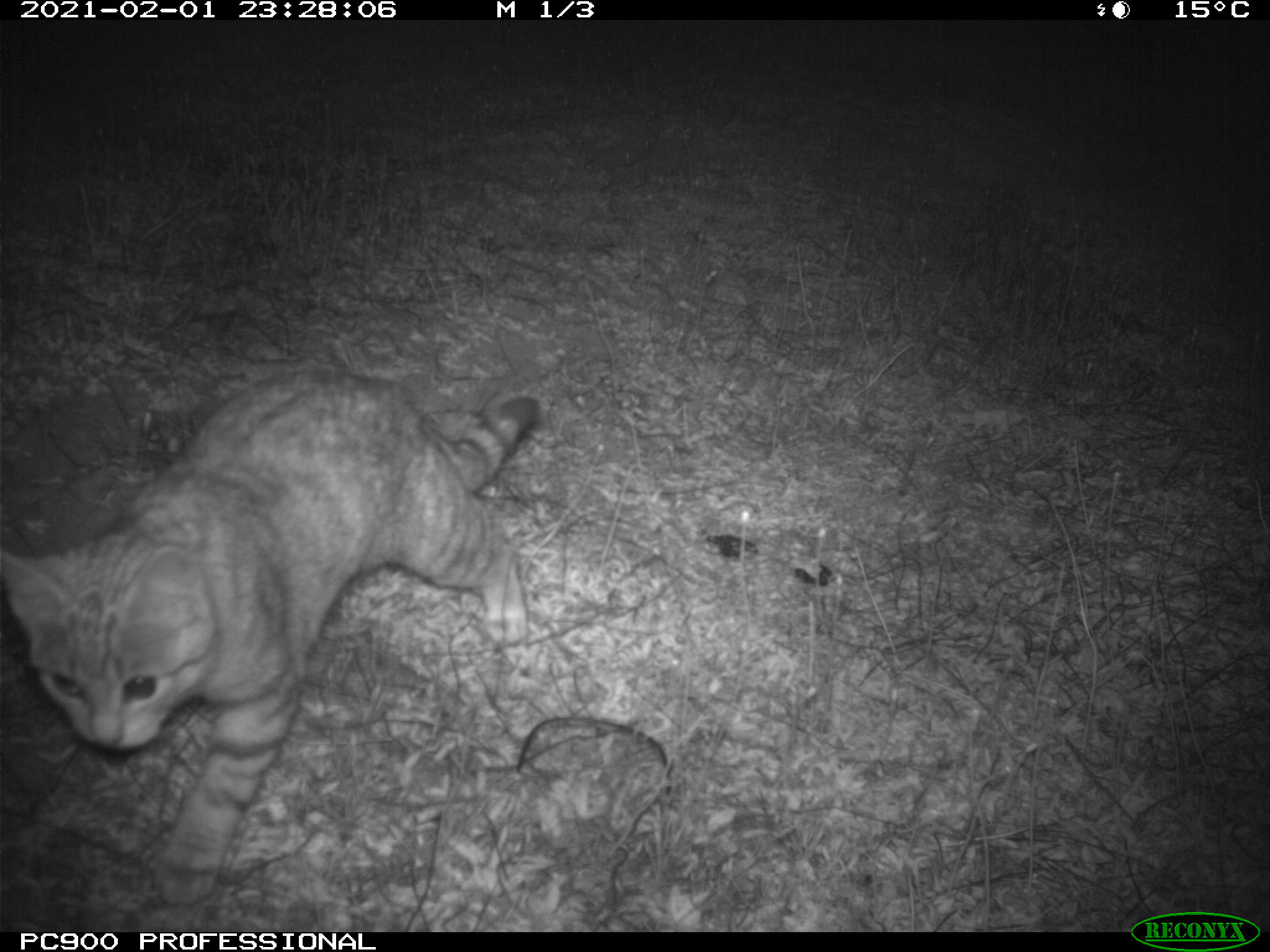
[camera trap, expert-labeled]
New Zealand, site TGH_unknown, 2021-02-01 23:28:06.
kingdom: Animalia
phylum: Chordata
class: Mammalia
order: Carnivora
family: Felidae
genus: Felis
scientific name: Felis catus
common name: domestic cat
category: cat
Cat (domestic cat) (Felis catus).